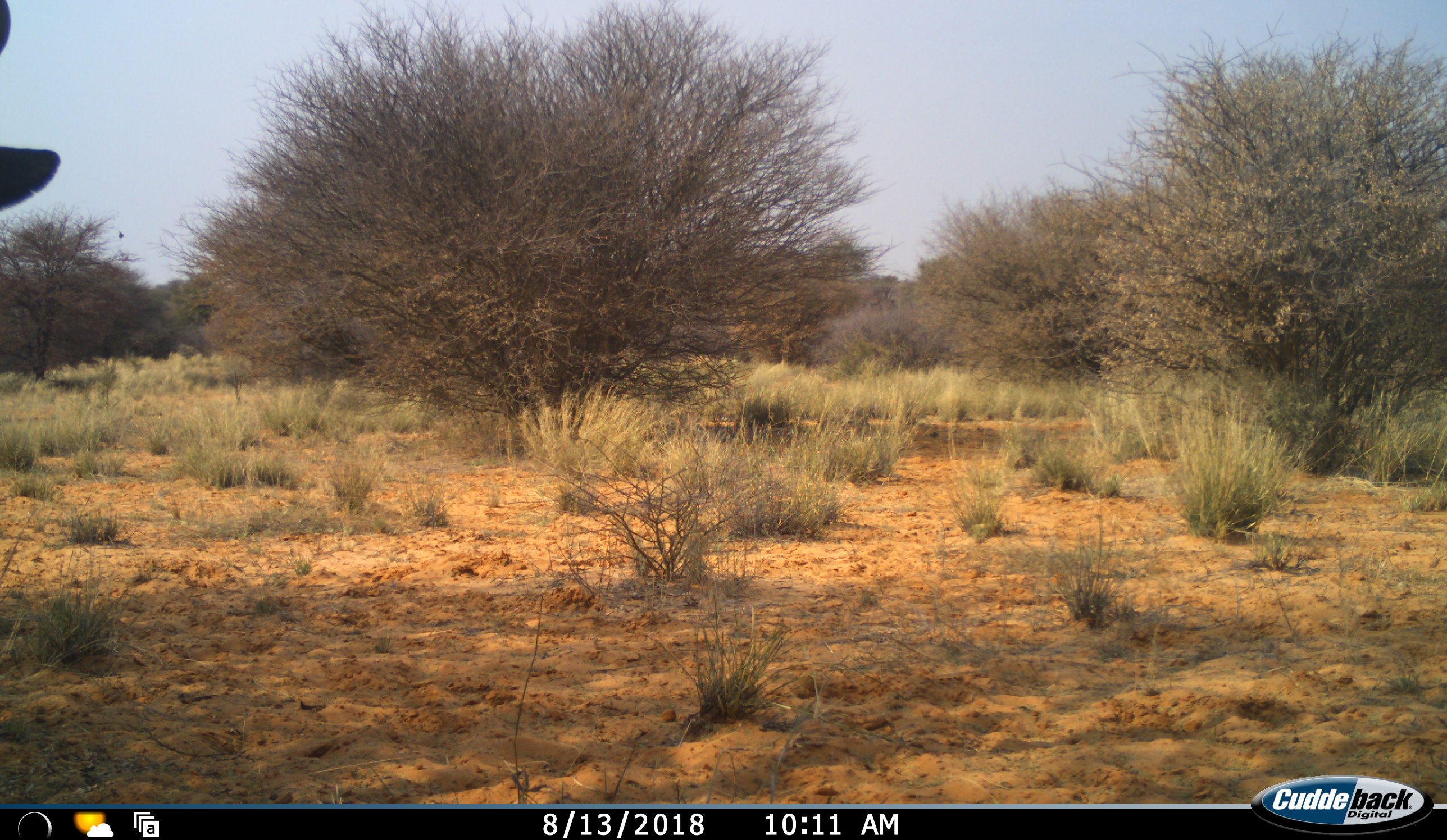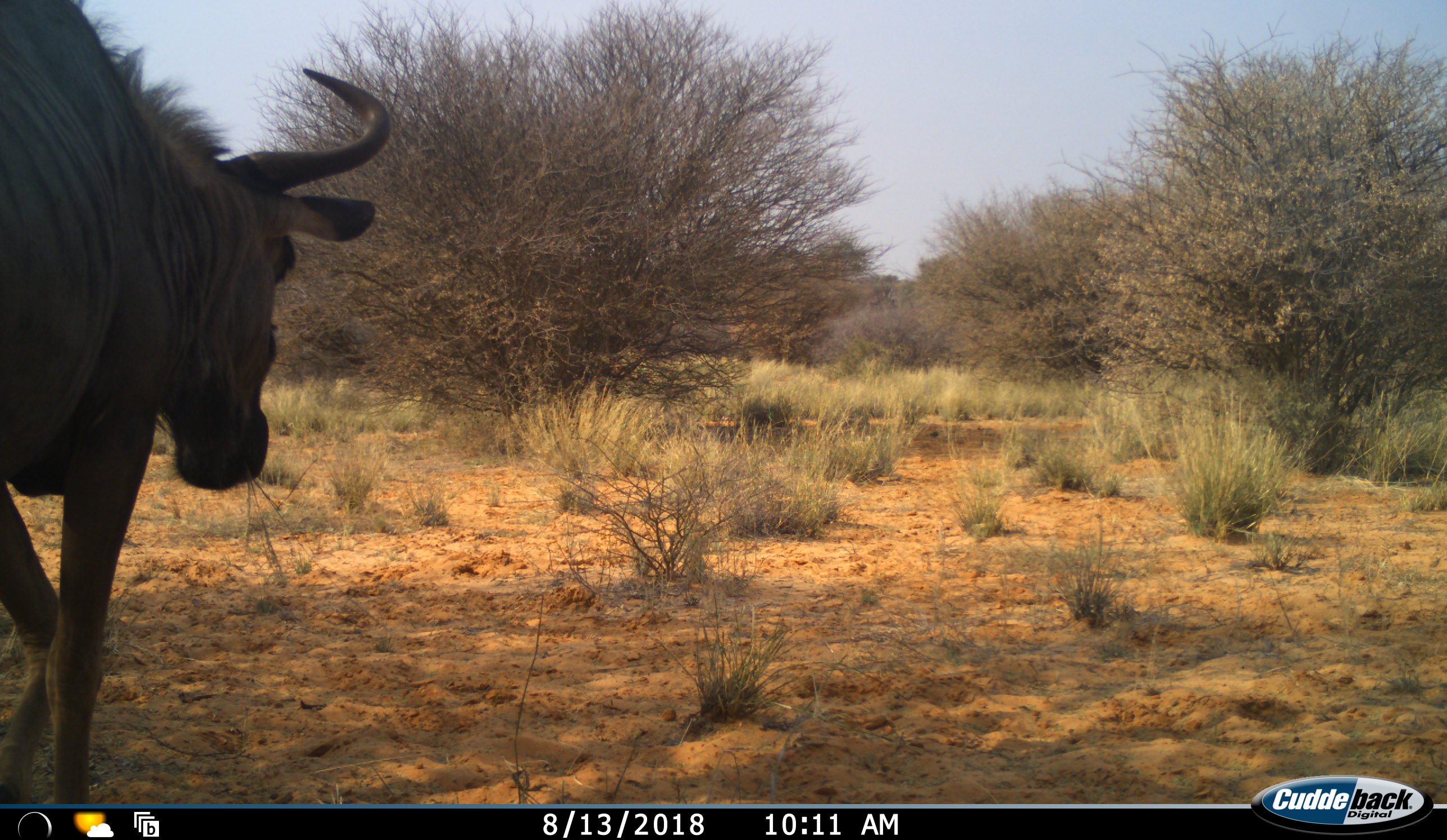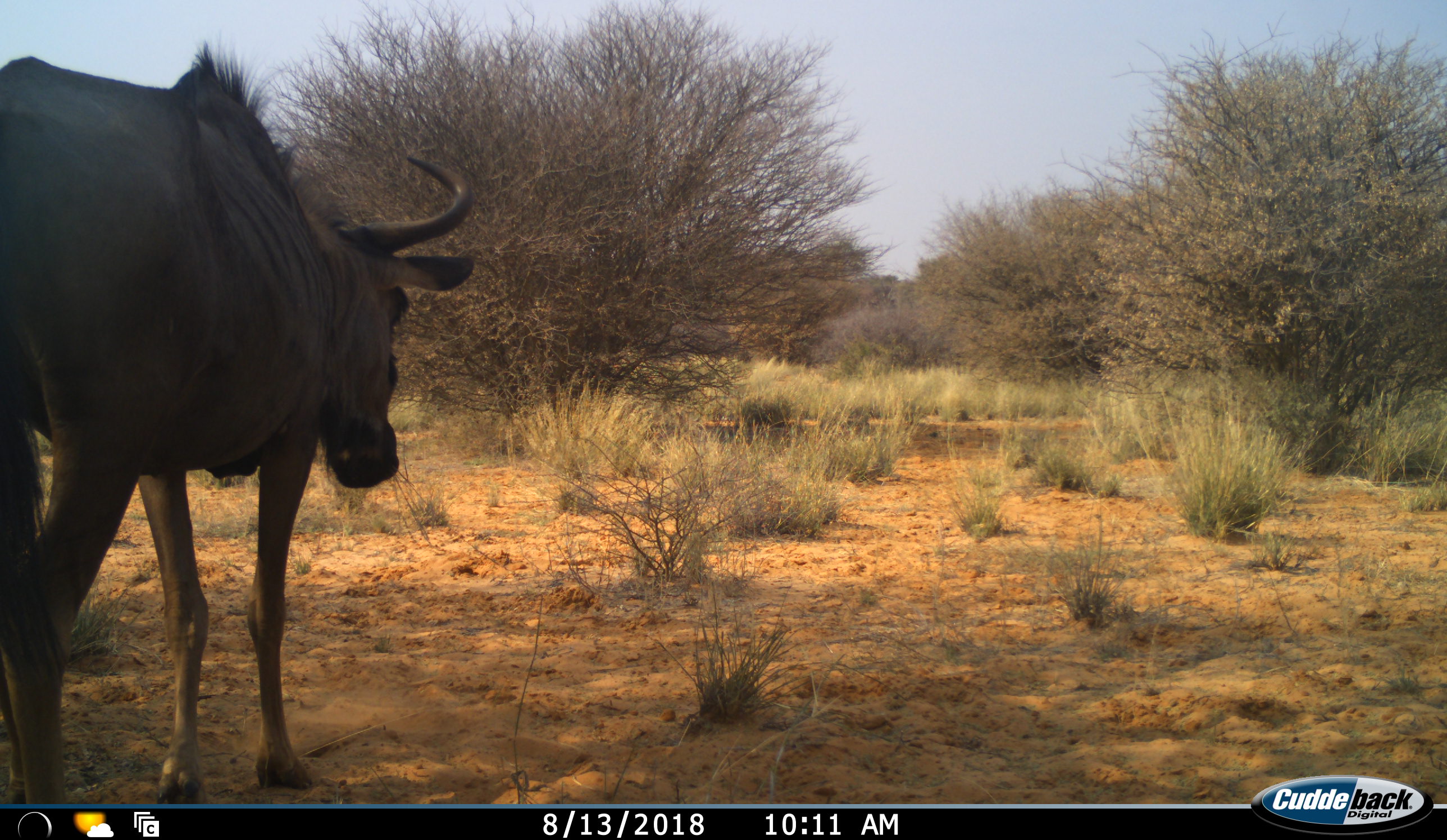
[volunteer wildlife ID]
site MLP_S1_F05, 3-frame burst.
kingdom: Animalia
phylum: Chordata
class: Mammalia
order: Artiodactyla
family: Bovidae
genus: Connochaetes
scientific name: Connochaetes taurinus taurinus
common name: blue wildebeest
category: wildebeestblue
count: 1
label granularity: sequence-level